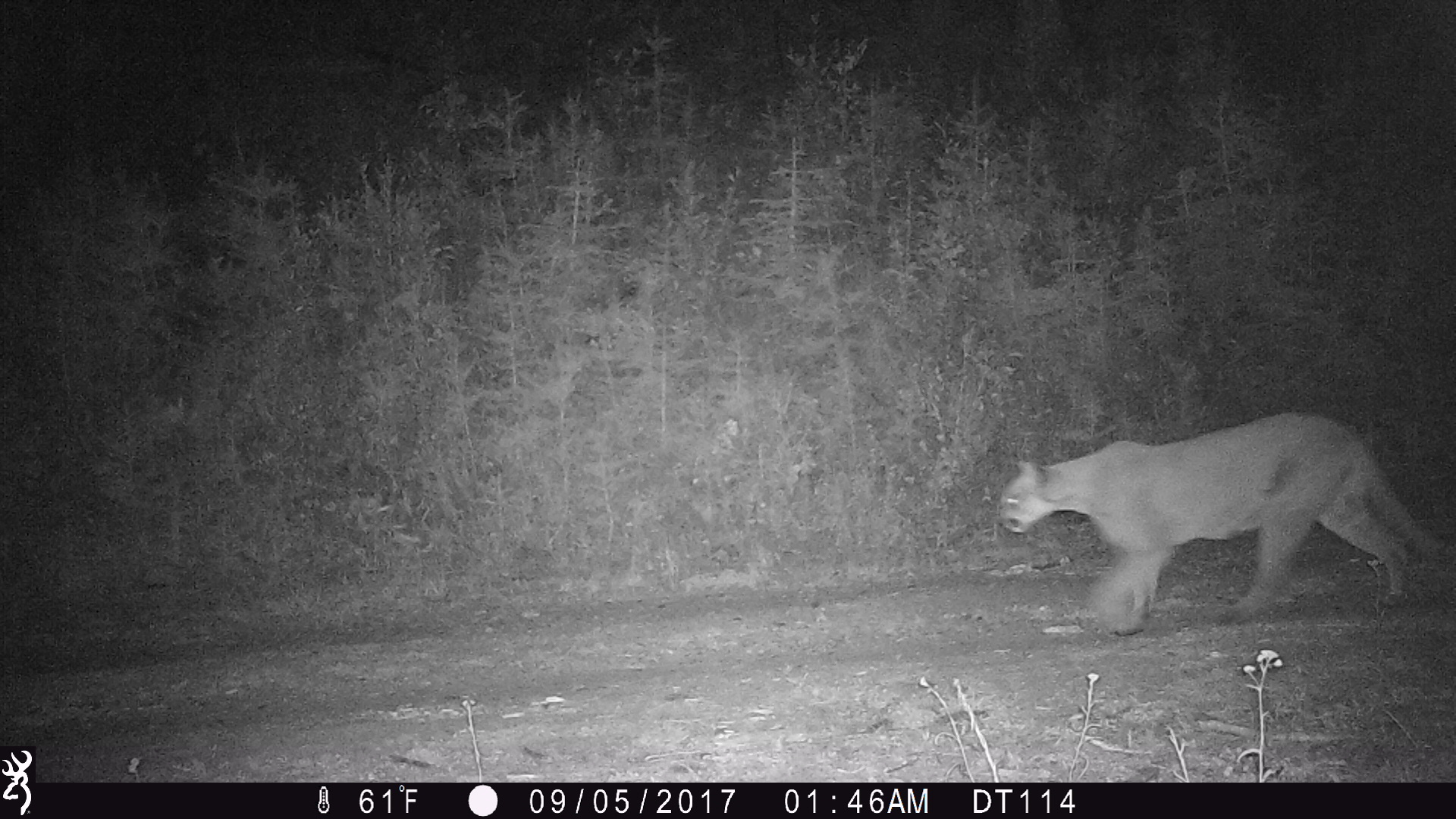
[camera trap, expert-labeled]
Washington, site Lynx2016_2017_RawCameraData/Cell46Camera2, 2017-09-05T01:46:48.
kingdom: Animalia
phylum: Chordata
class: Mammalia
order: Carnivora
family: Felidae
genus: Puma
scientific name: Puma concolor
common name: mountain lion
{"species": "Puma concolor (mountain lion)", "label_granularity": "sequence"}